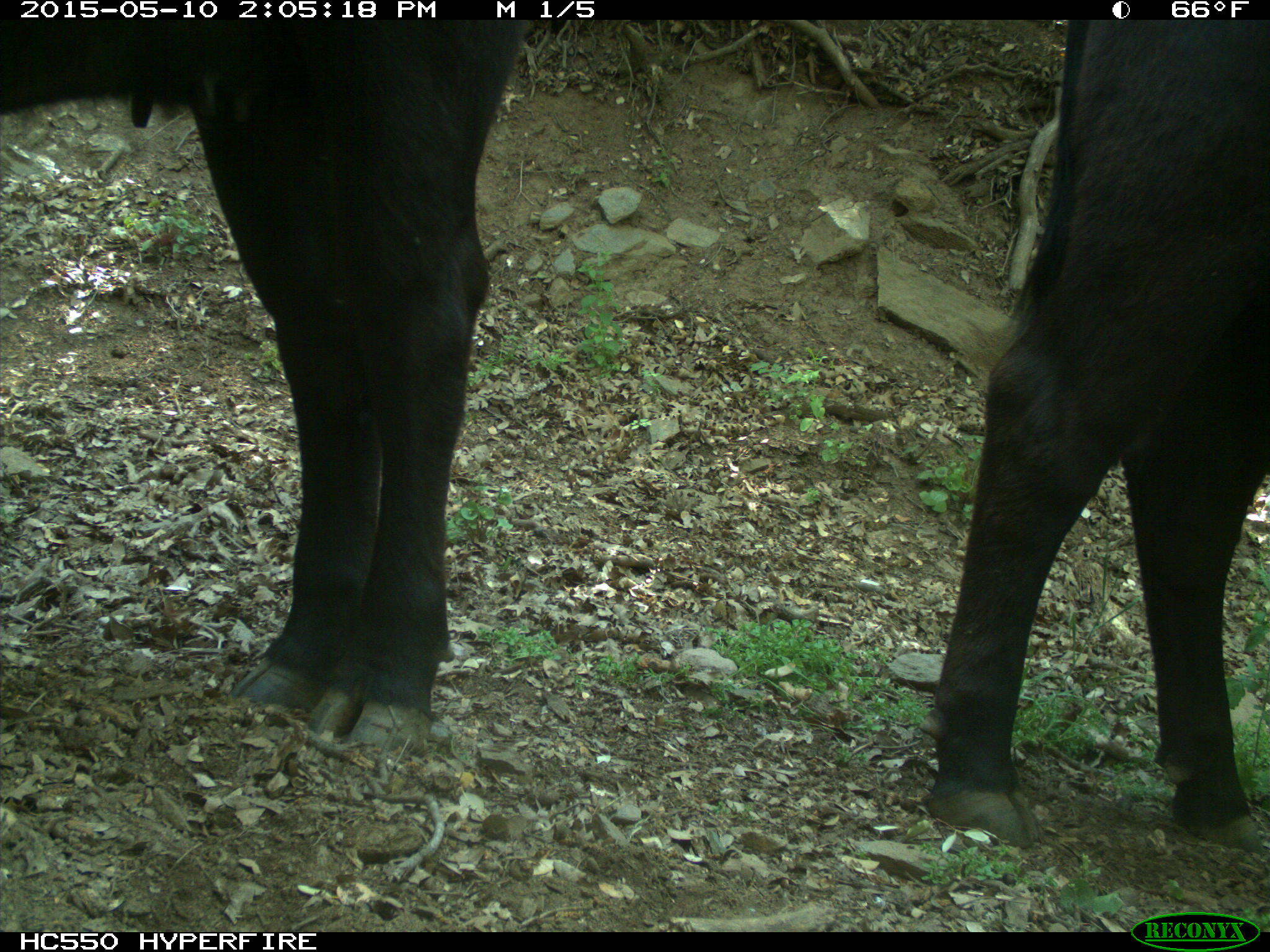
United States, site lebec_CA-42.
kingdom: Animalia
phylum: Chordata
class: Mammalia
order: Artiodactyla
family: Bovidae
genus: Bos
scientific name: Bos taurus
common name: domestic cow